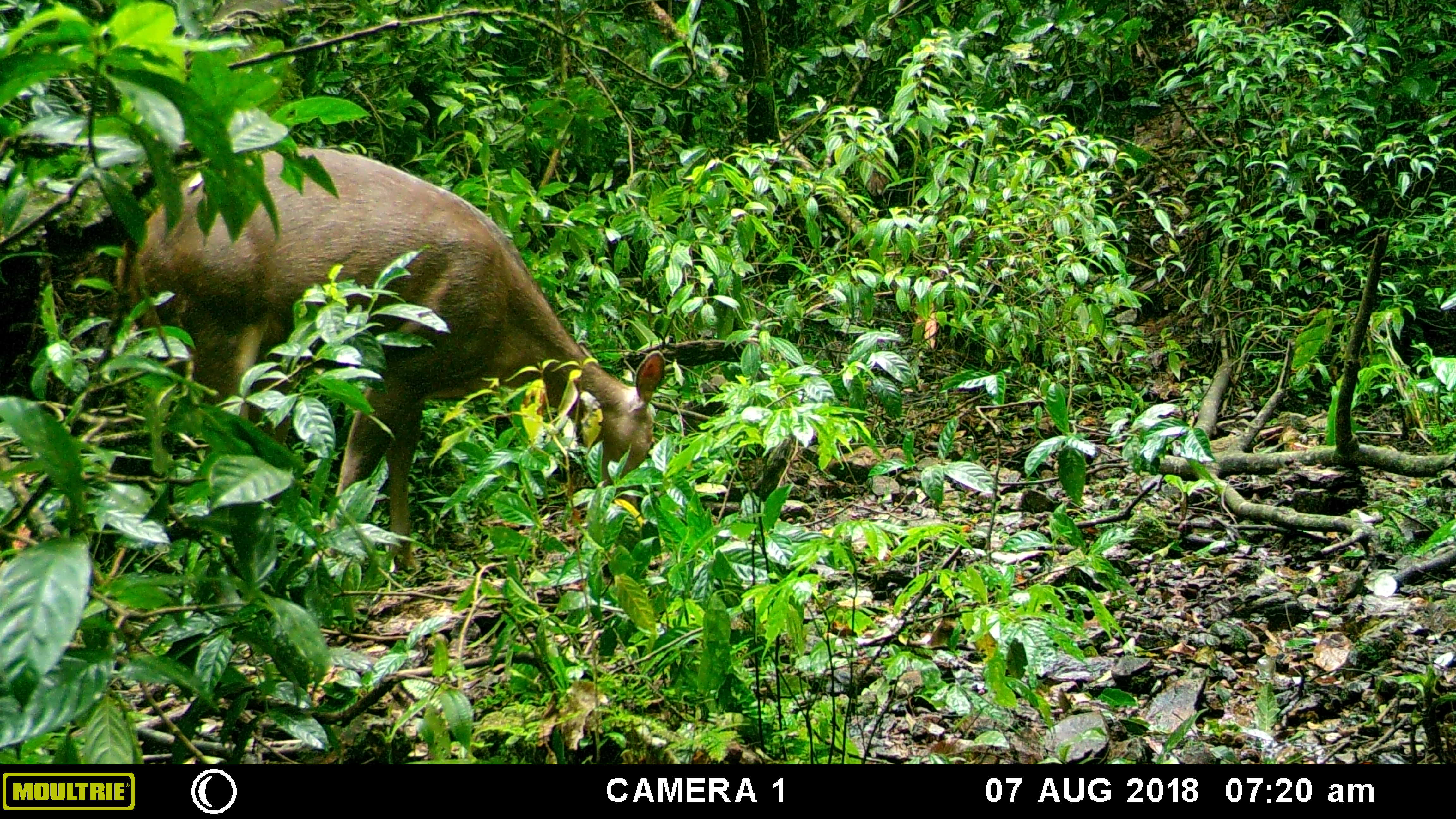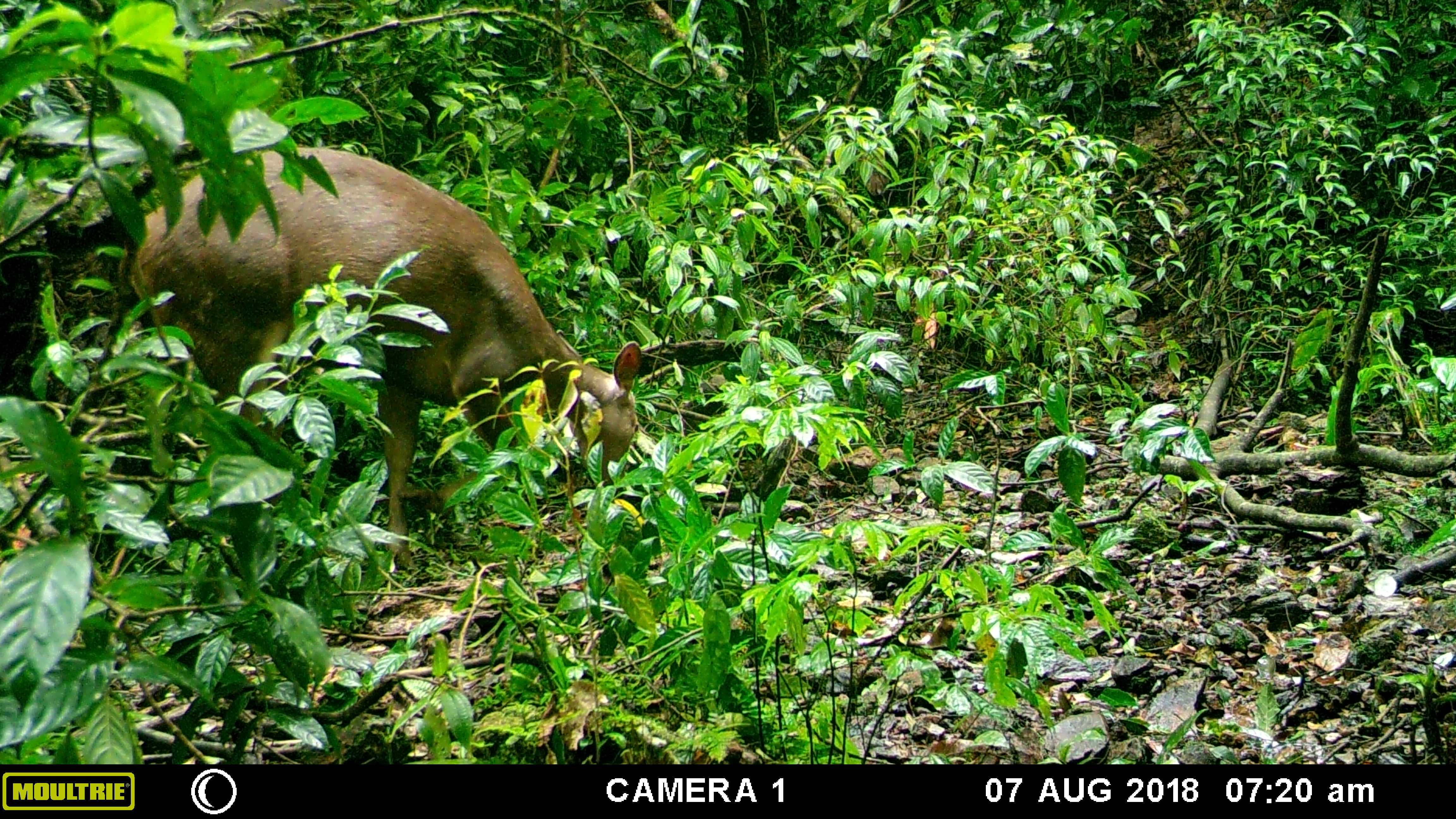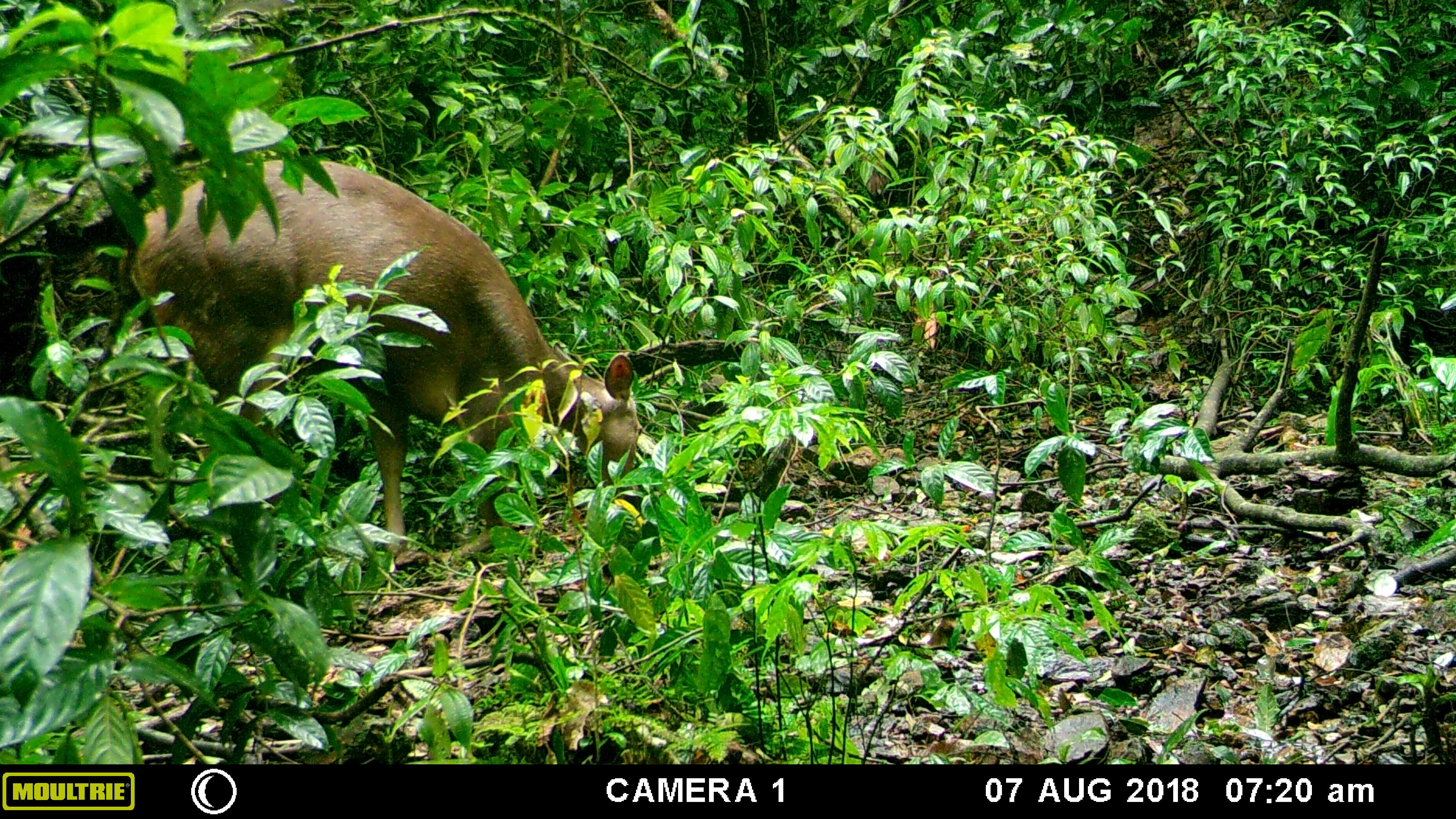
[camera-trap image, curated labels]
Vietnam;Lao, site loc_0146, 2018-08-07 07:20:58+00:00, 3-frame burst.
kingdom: Animalia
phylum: Chordata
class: Mammalia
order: Artiodactyla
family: Cervidae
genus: Rusa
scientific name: Rusa unicolor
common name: sambar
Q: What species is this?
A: Sambar (Rusa unicolor).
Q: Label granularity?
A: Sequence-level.